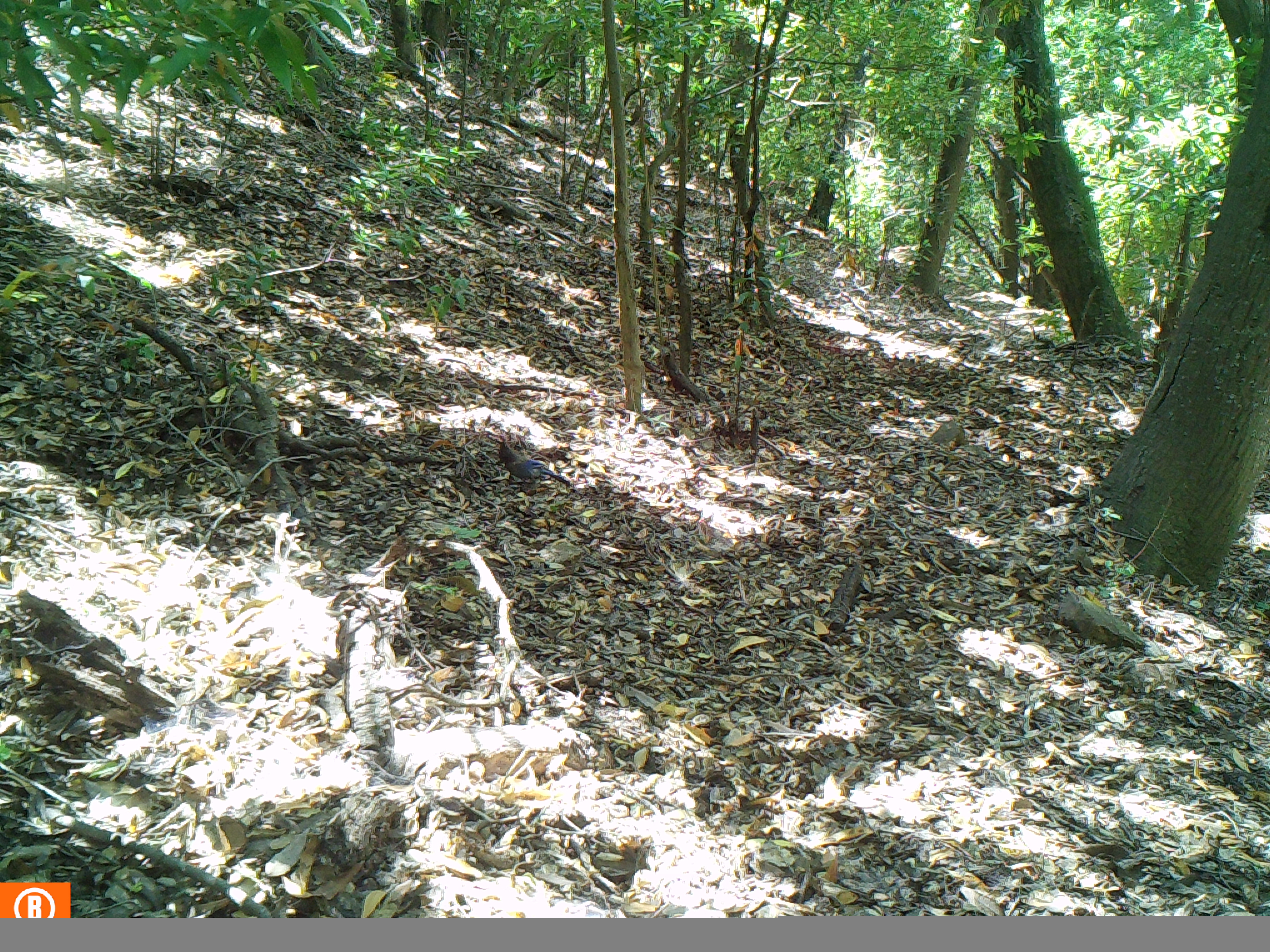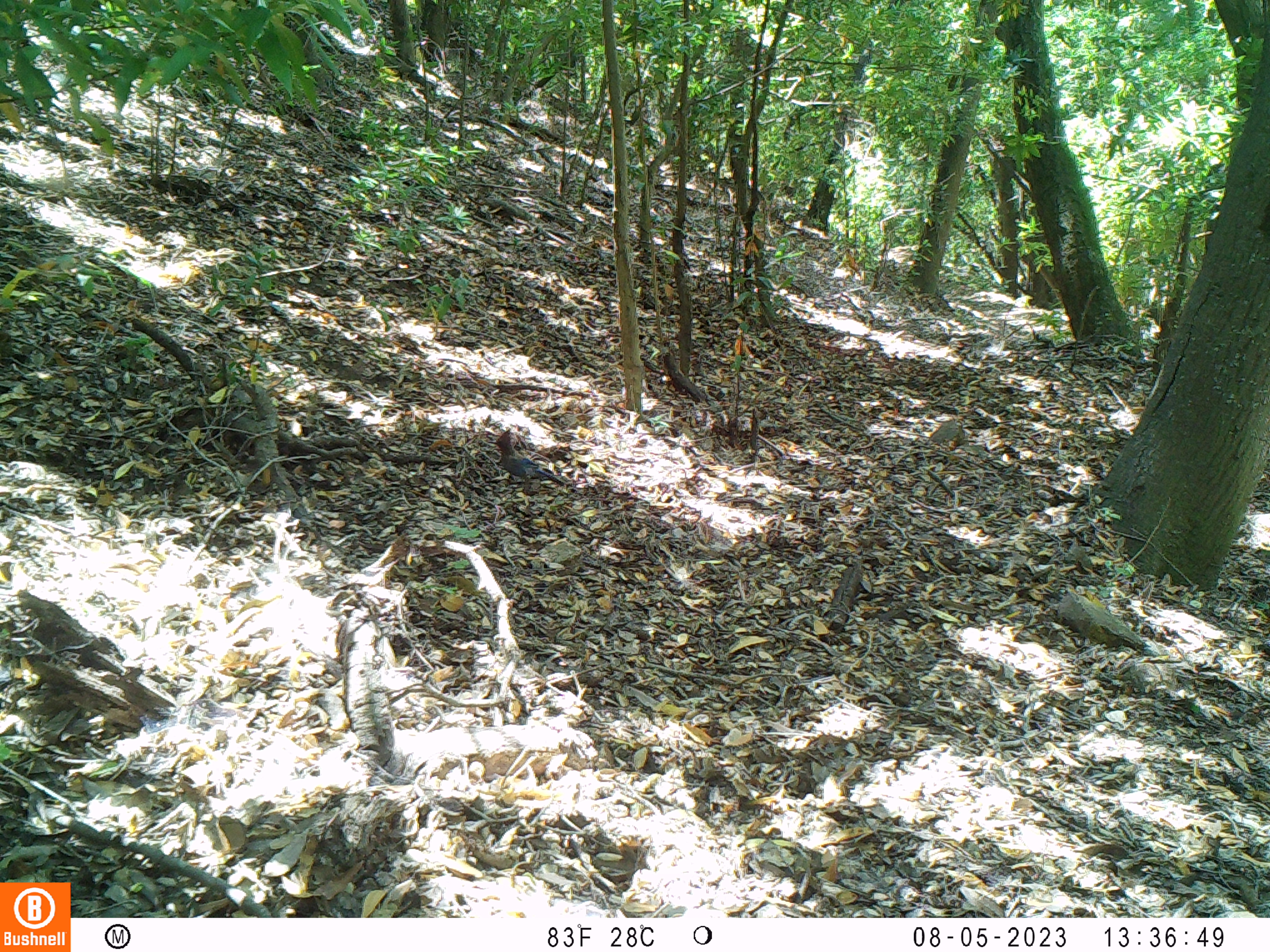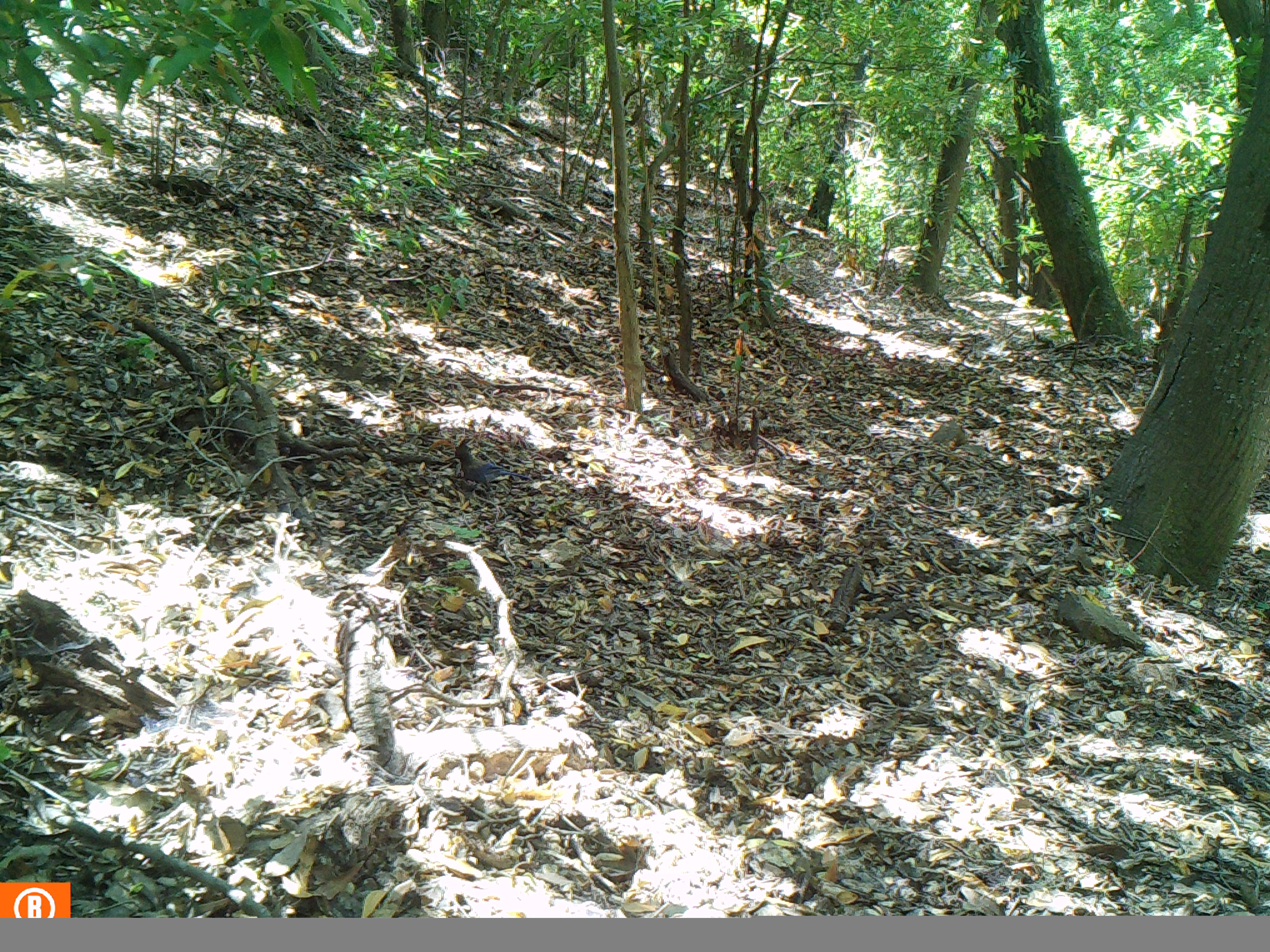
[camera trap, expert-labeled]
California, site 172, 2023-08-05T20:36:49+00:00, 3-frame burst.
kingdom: Animalia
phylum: Chordata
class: Aves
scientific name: Aves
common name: bird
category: unknown bird